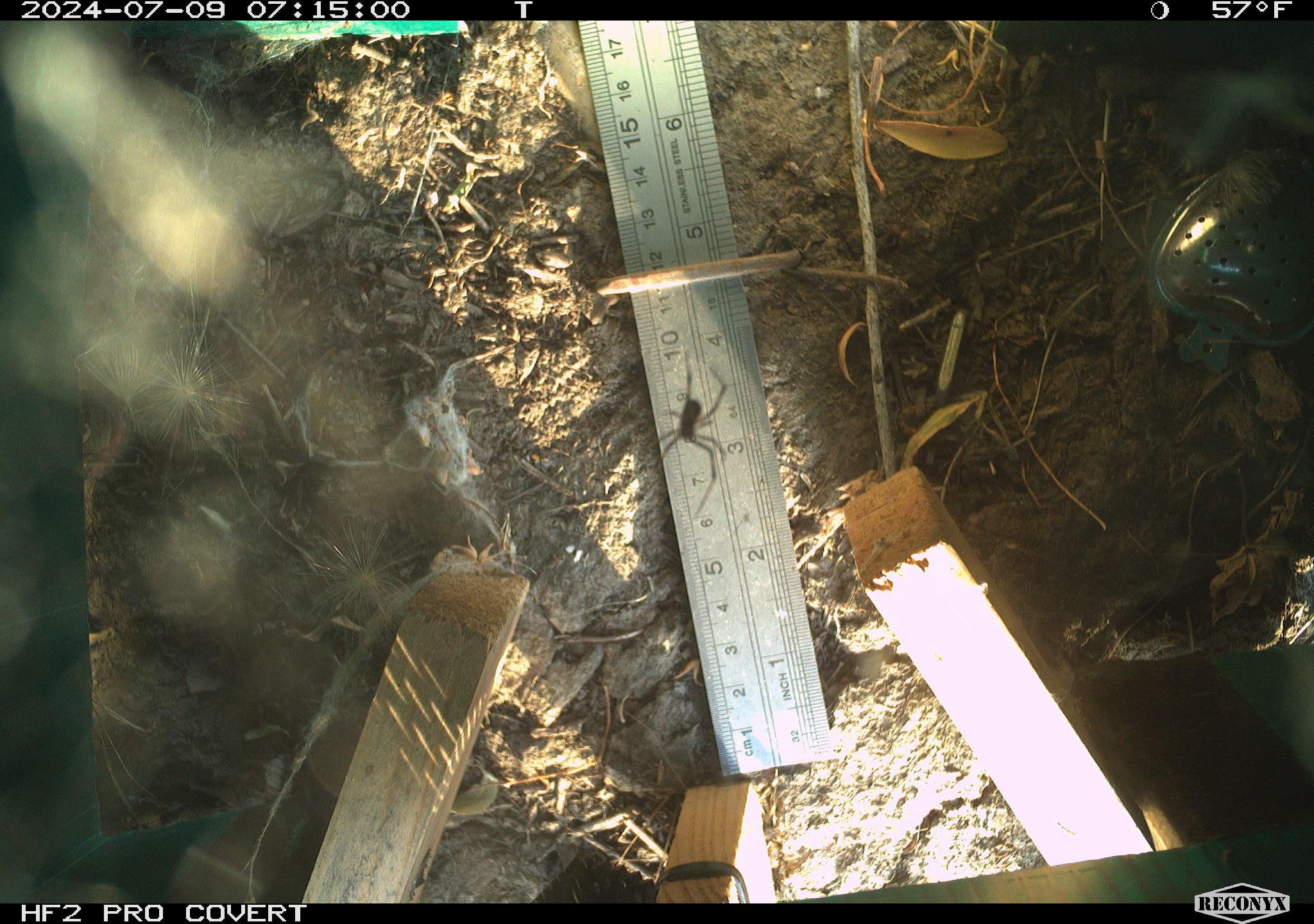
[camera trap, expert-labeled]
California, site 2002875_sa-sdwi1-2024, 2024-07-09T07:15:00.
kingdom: Animalia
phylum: Arthropoda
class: Arachnida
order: Araneae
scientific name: Araneae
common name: spider